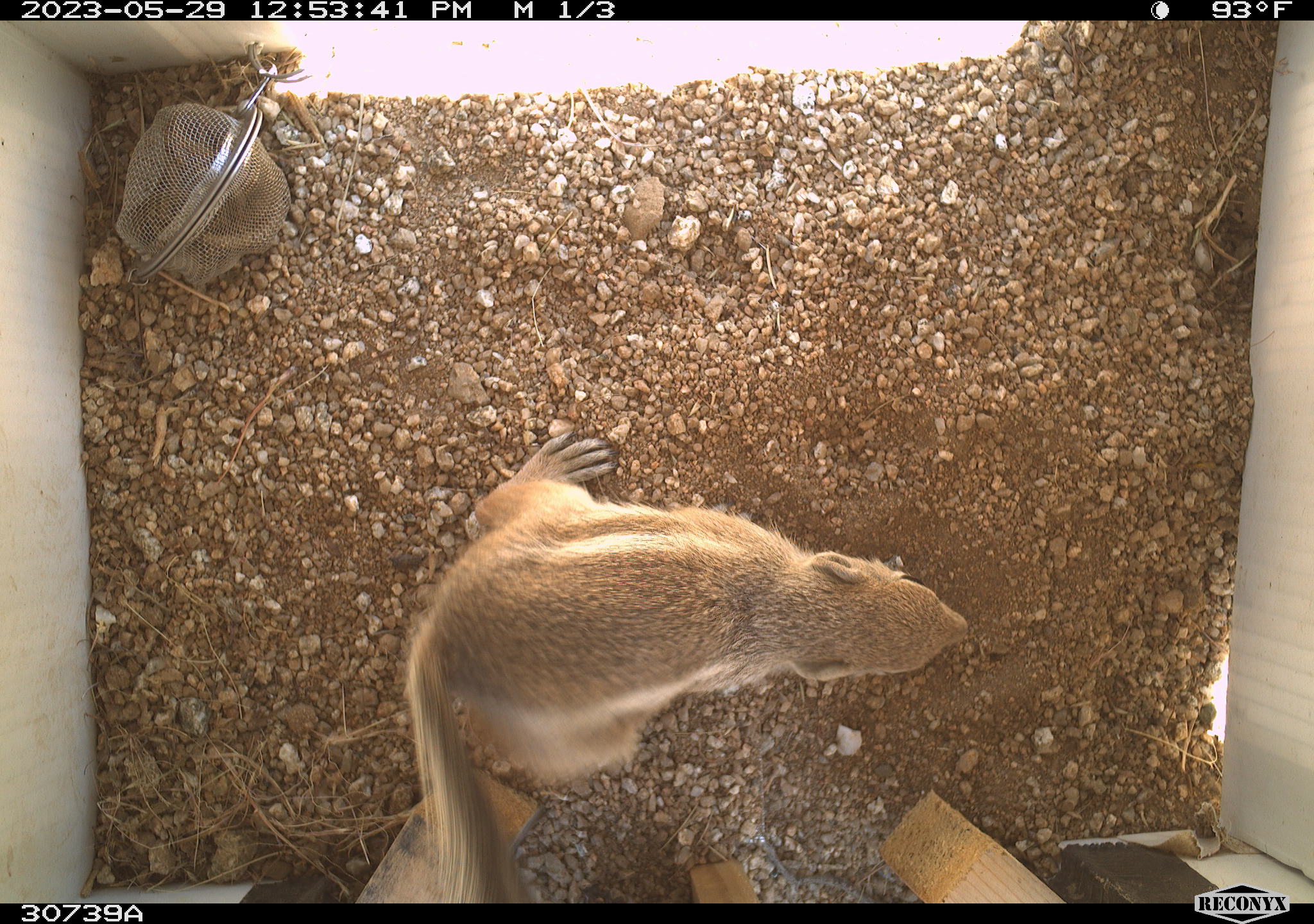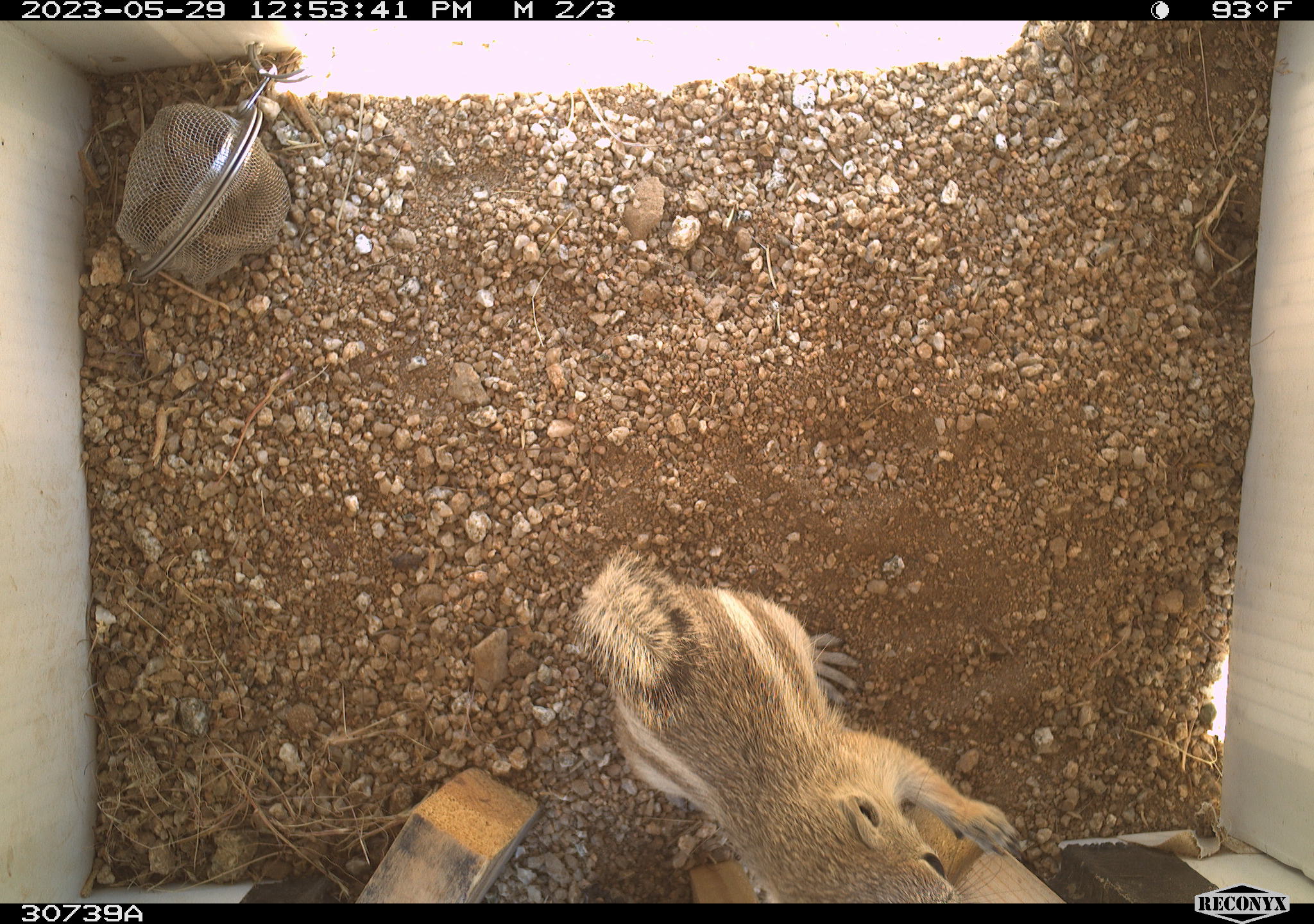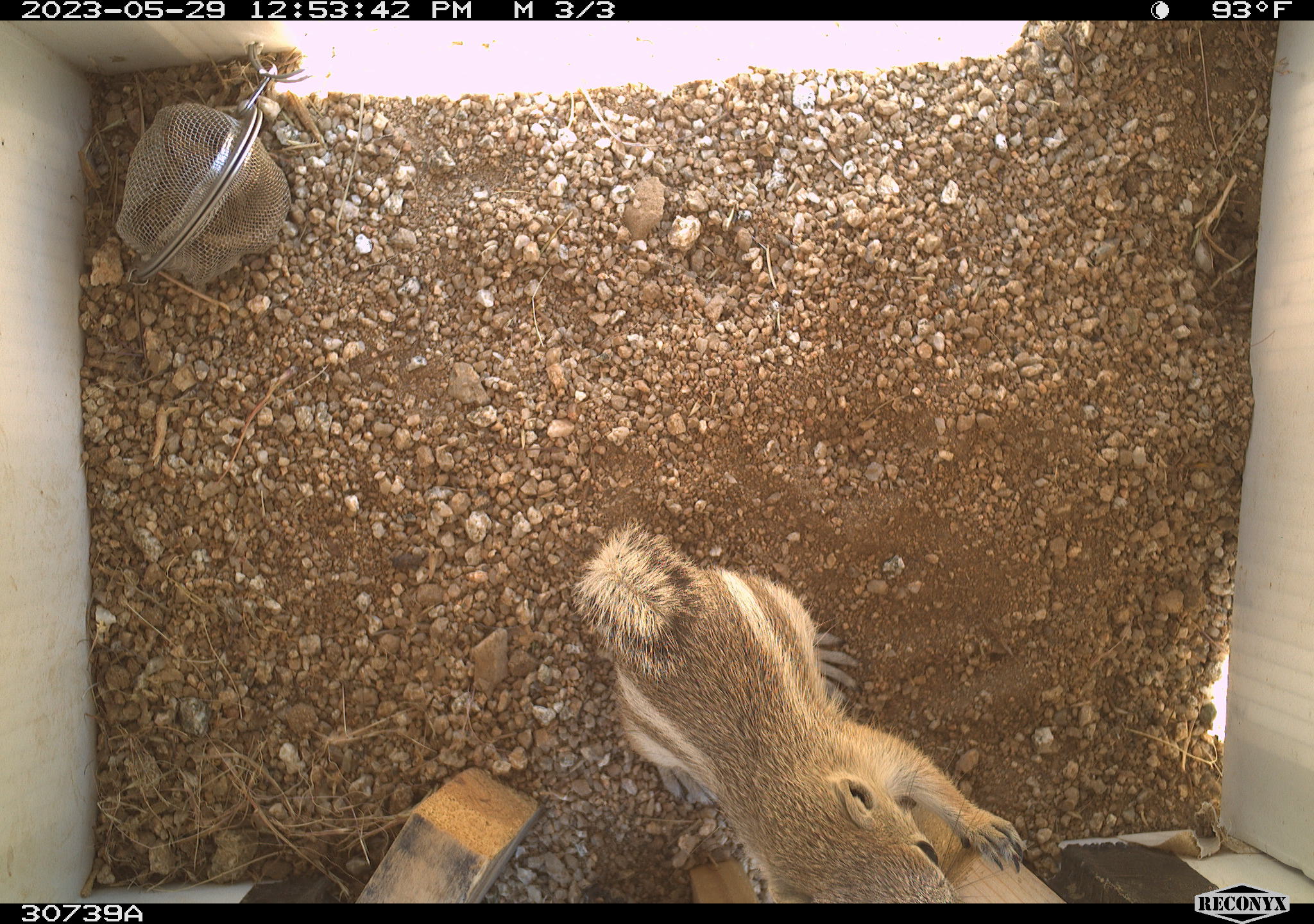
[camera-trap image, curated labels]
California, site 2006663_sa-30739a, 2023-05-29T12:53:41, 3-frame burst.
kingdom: Animalia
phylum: Chordata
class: Mammalia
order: Rodentia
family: Sciuridae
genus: Ammospermophilus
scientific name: Ammospermophilus leucurus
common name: white-tailed antelope squirrel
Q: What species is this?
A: White-tailed antelope squirrel (Ammospermophilus leucurus).